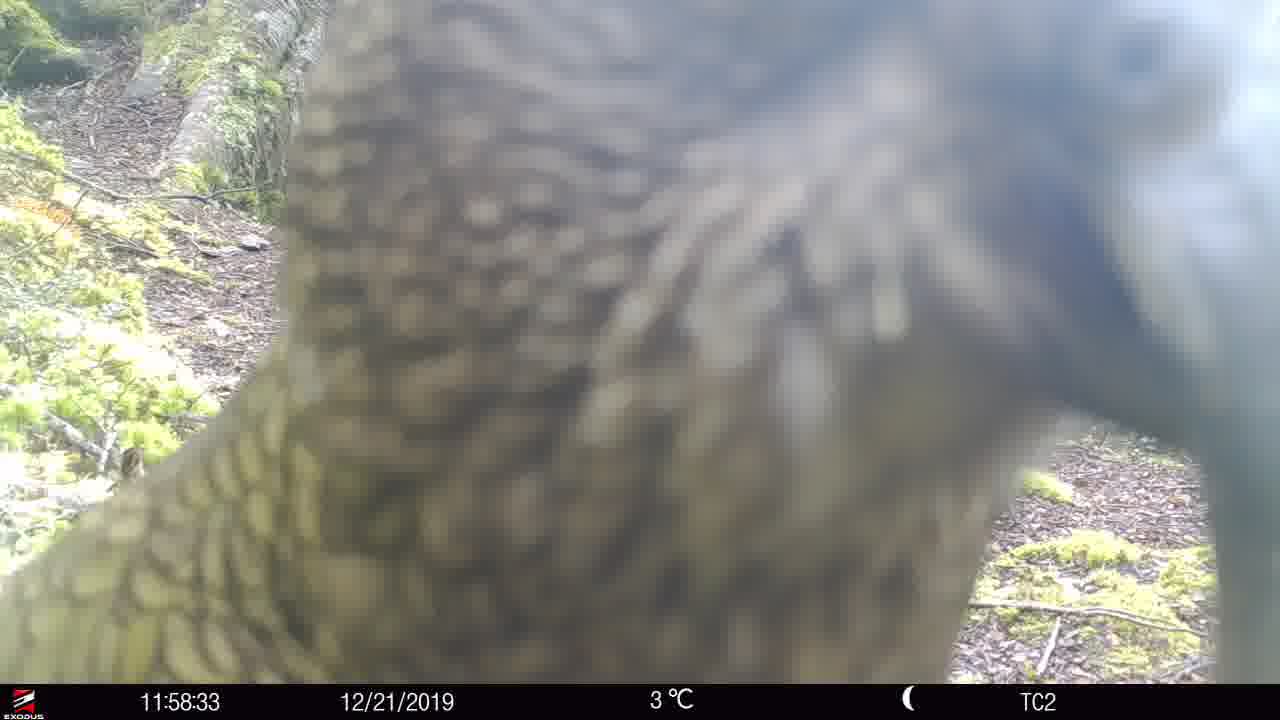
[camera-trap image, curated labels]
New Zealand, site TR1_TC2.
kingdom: Animalia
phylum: Chordata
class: Aves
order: Psittaciformes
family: Strigopidae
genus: Nestor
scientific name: Nestor notabilis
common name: kea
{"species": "kea (Nestor notabilis)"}